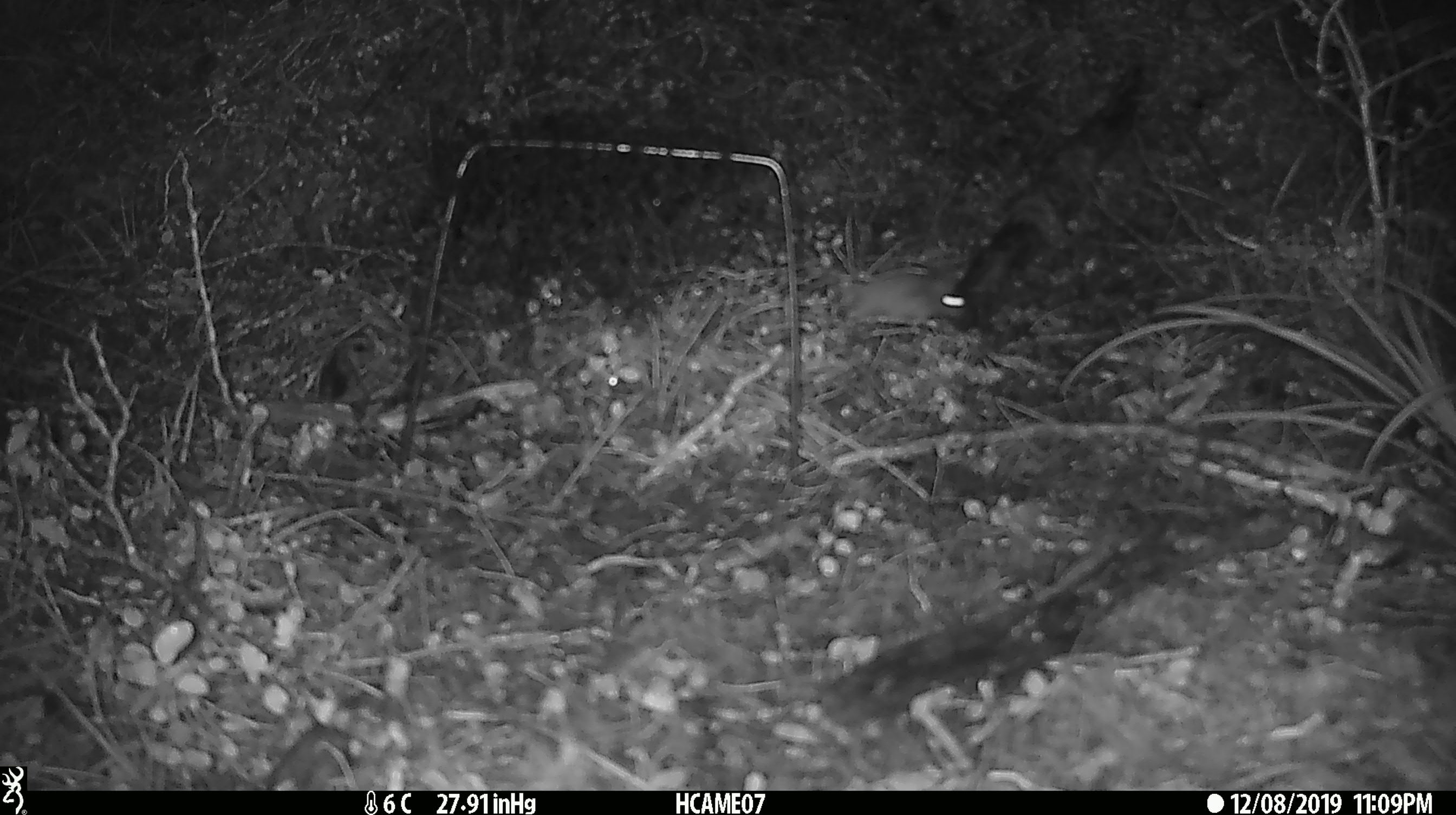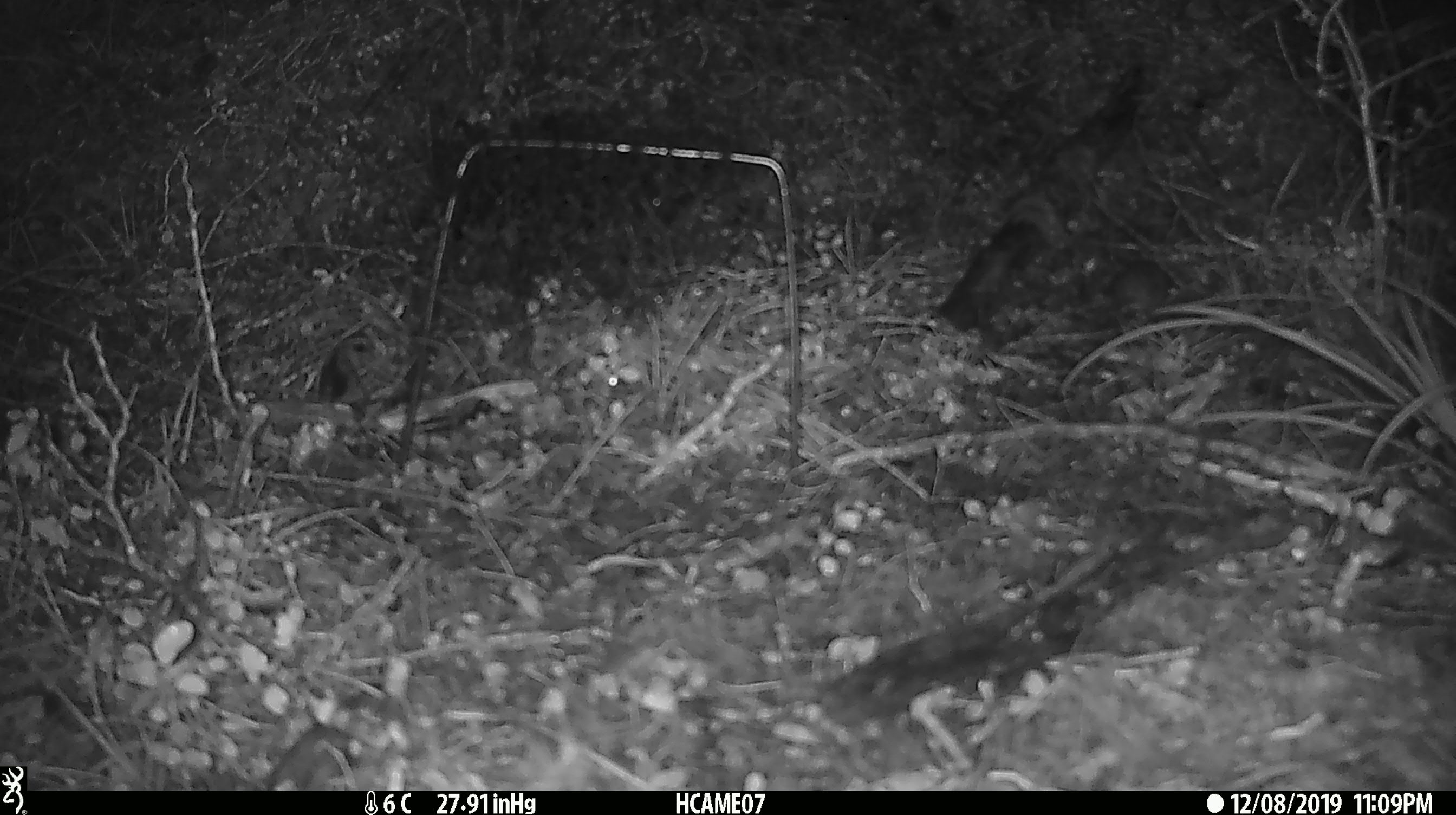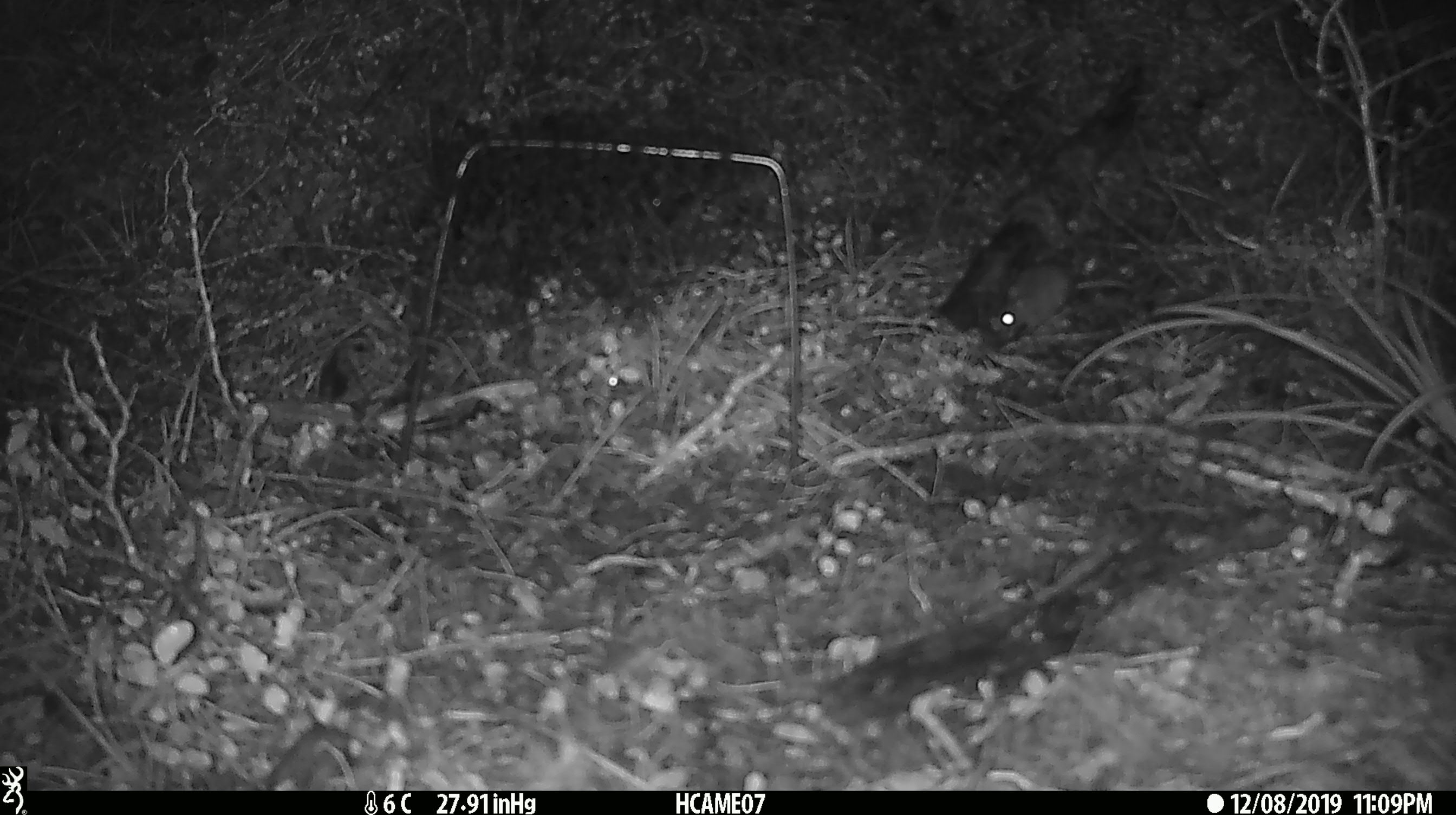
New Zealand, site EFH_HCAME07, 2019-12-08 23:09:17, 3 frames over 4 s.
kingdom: Animalia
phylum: Chordata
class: Mammalia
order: Rodentia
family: Muridae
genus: Mus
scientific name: Mus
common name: mouse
Mouse (Mus).